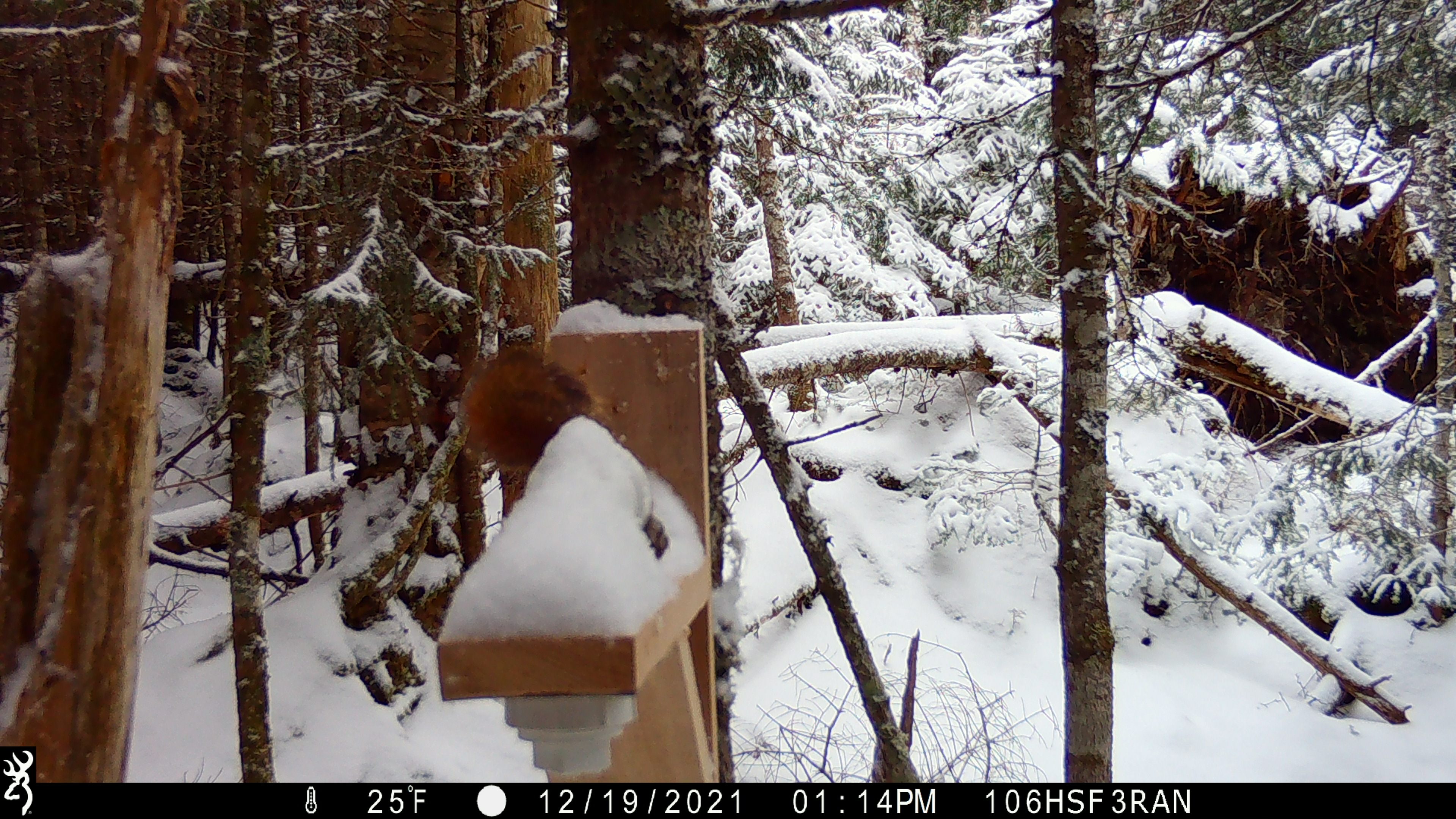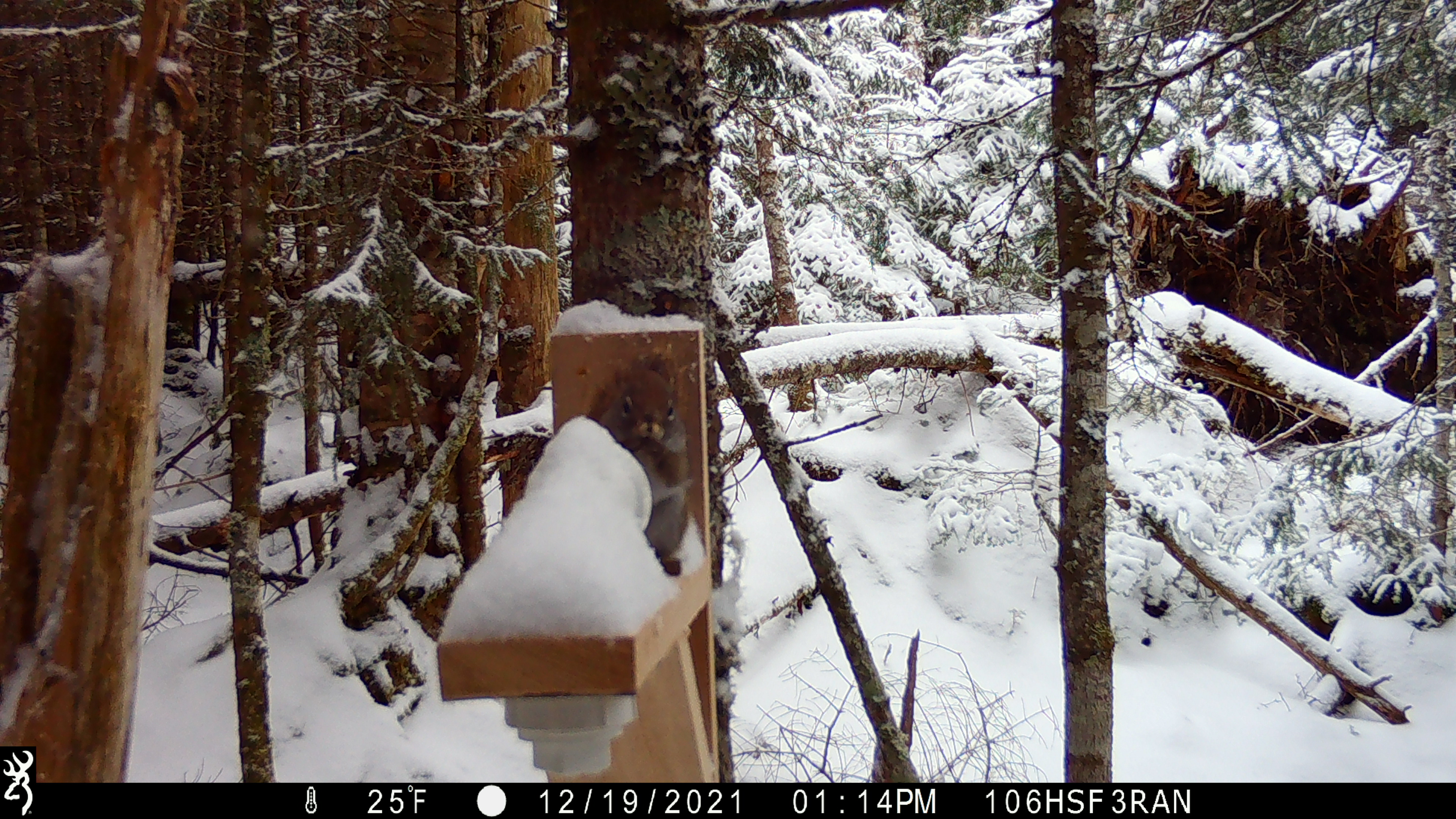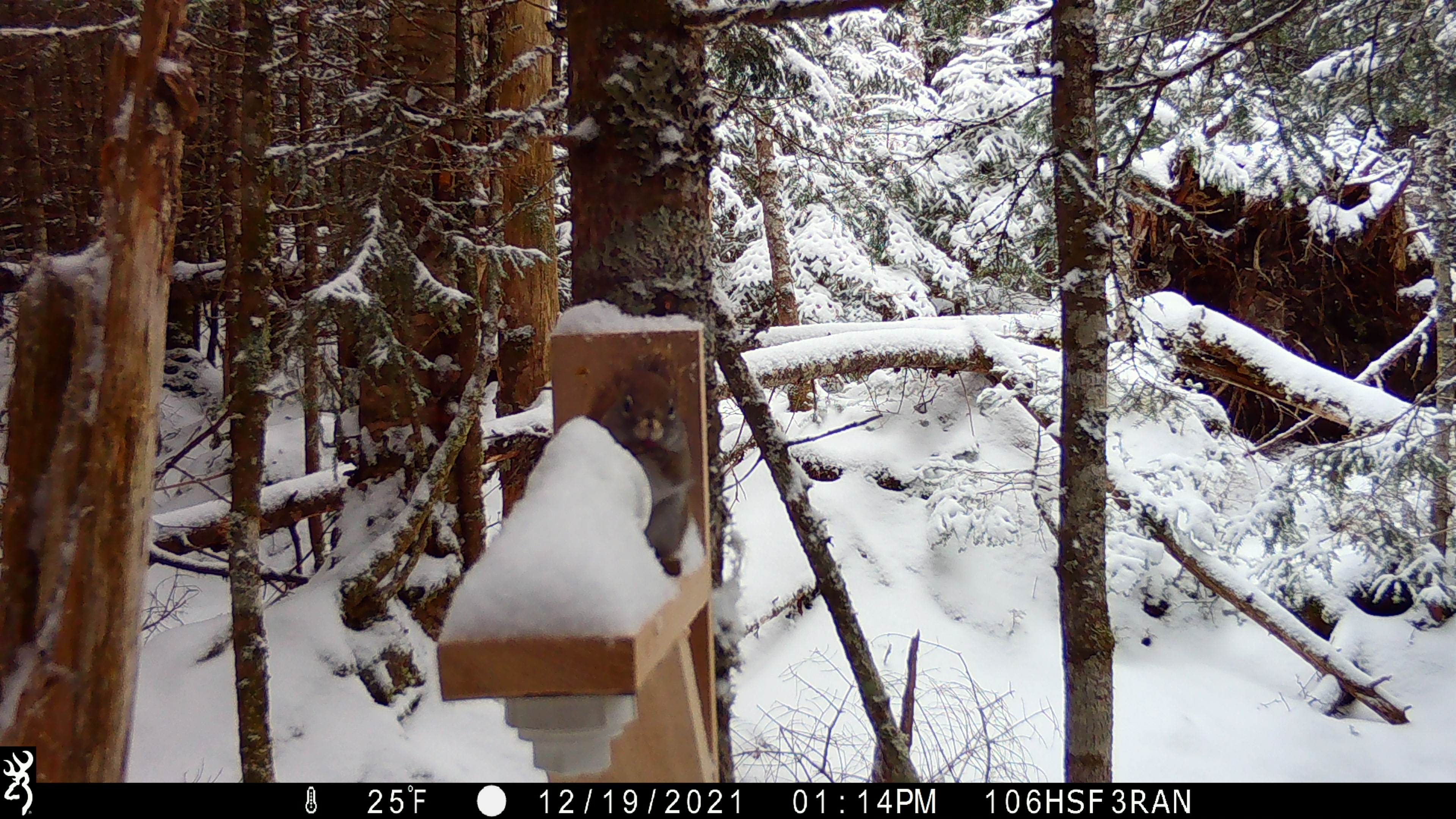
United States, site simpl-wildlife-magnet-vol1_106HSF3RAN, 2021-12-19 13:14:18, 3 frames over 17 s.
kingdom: Animalia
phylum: Chordata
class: Mammalia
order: Rodentia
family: Sciuridae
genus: Tamiasciurus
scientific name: Tamiasciurus hudsonicus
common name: red squirrel